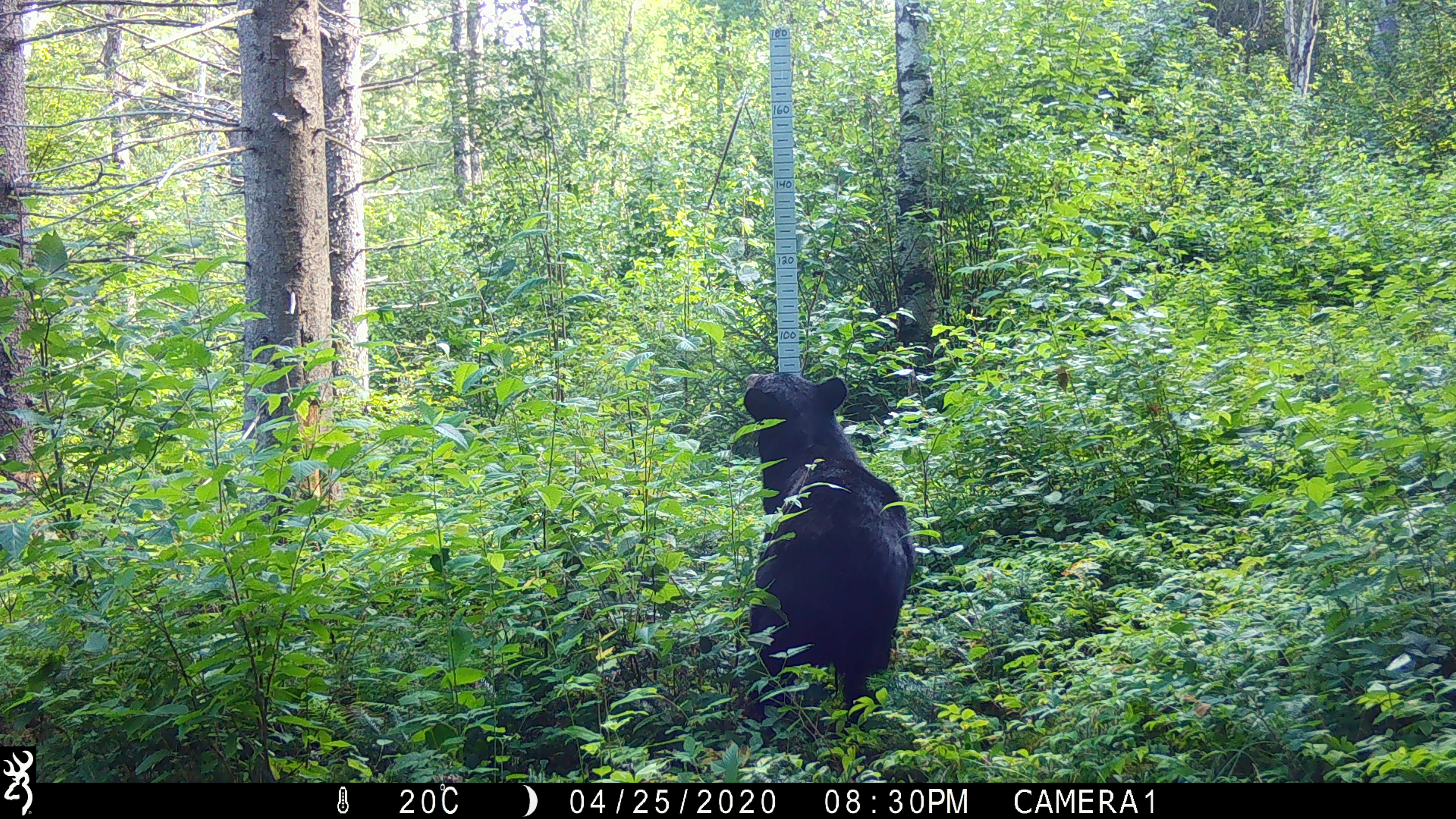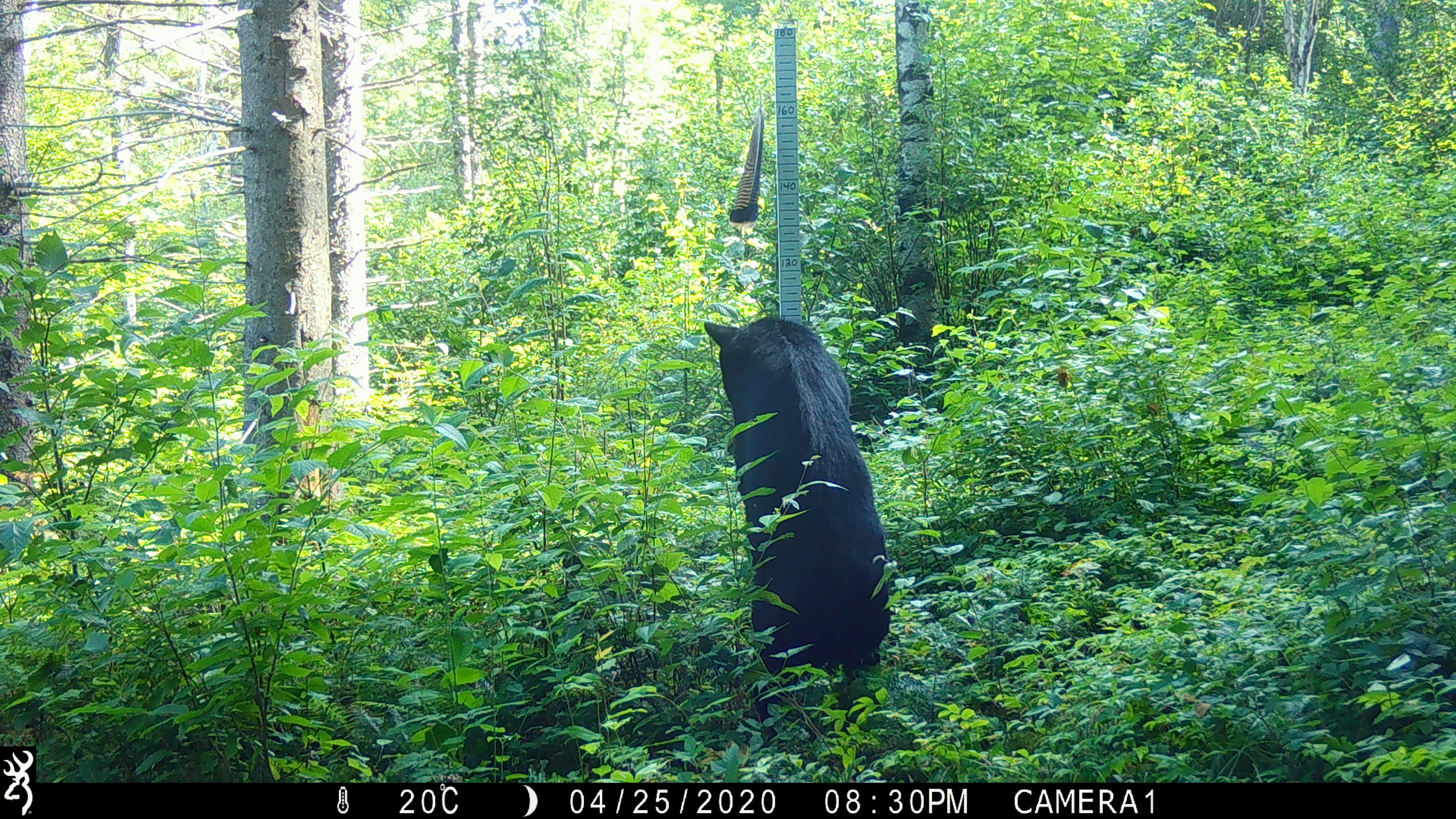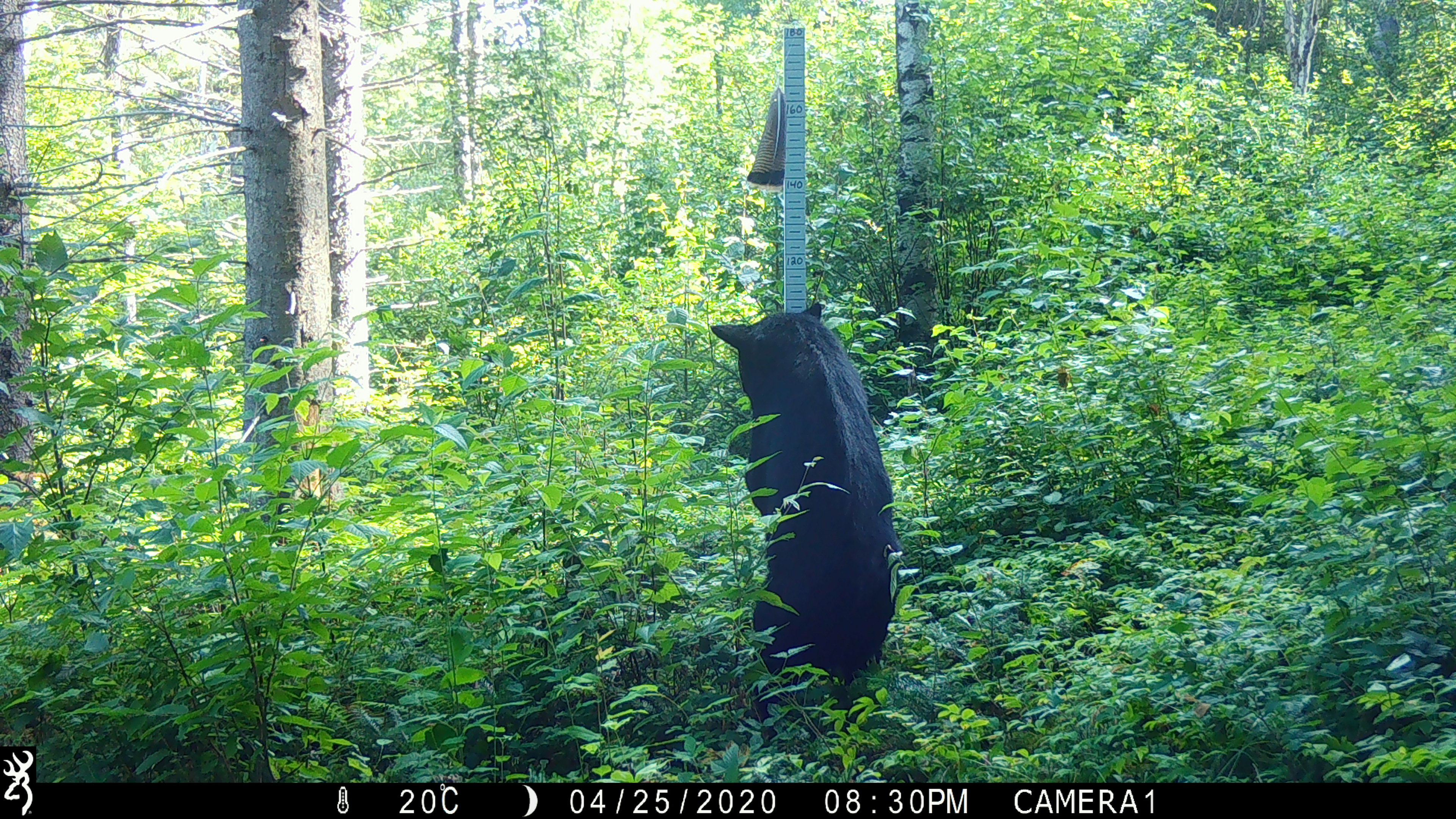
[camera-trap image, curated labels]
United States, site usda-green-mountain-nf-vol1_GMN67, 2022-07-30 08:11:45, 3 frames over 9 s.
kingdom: Animalia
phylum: Chordata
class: Mammalia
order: Carnivora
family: Ursidae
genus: Ursus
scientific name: Ursus americanus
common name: black bear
Black bear (Ursus americanus).